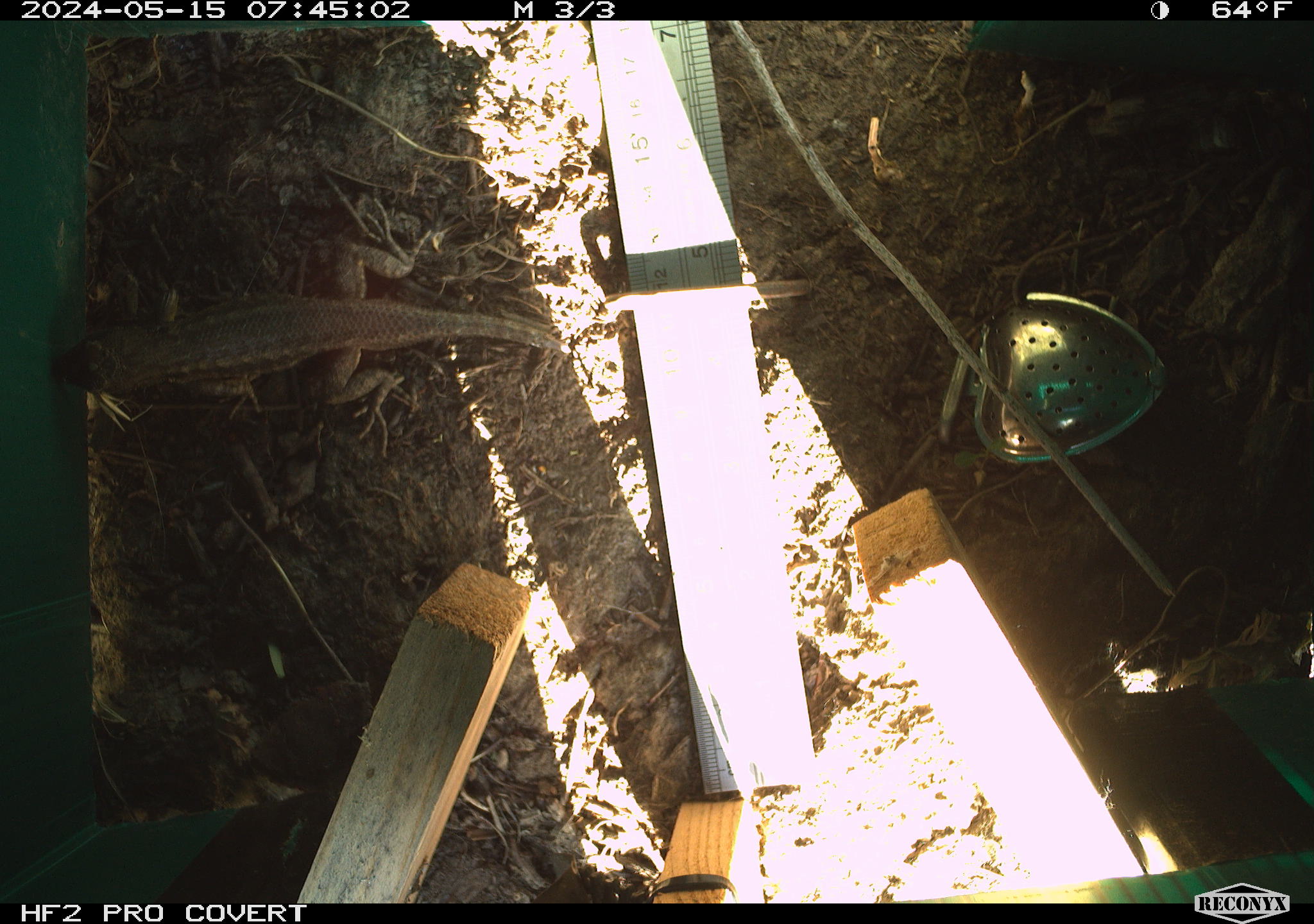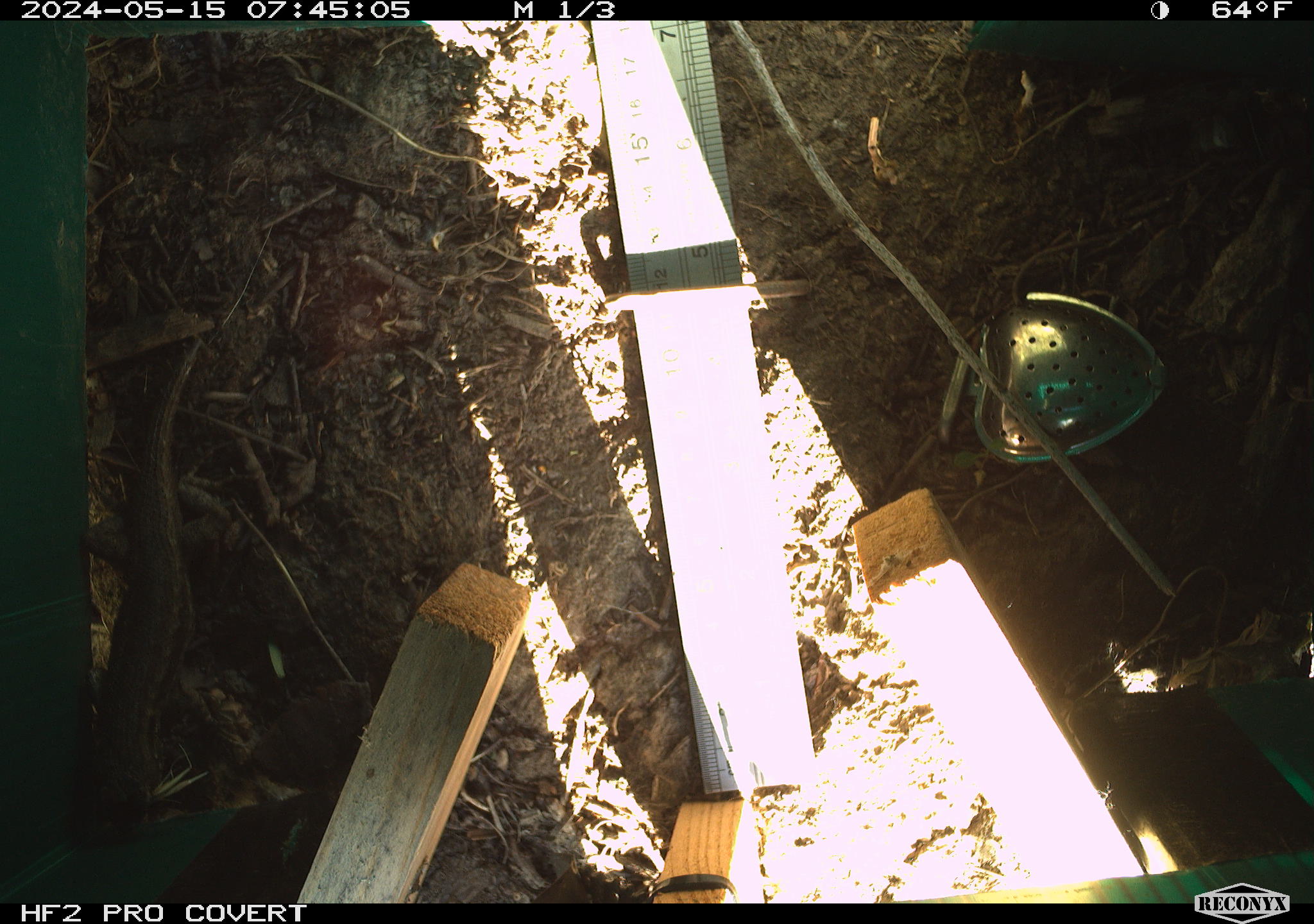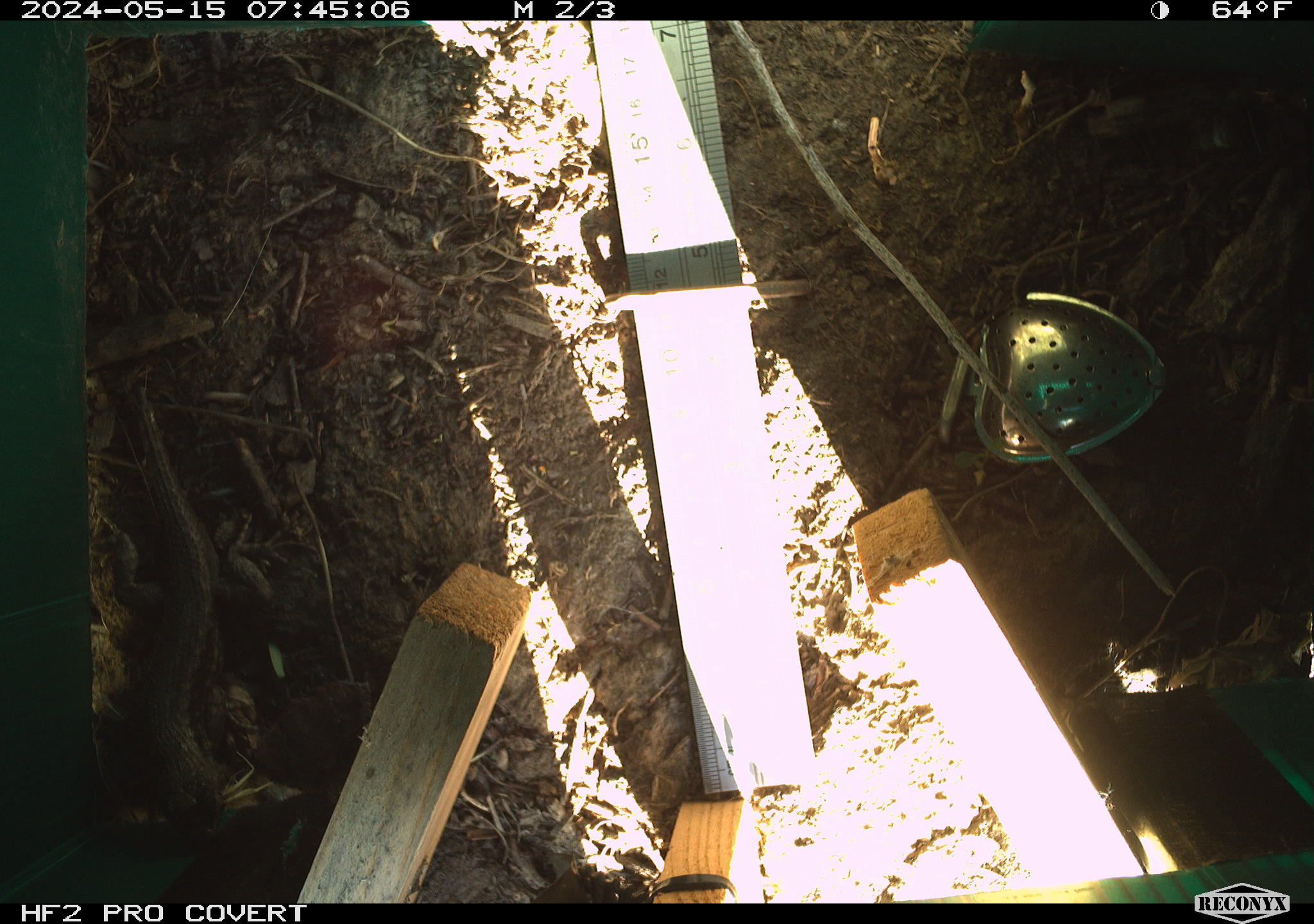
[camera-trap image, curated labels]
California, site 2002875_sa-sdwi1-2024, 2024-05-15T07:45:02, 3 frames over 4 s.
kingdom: Animalia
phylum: Chordata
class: Reptilia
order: Squamata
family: Phrynosomatidae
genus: Sceloporus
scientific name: Sceloporus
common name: spiny lizards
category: sceloporus species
Sceloporus species (spiny lizards) (Sceloporus).